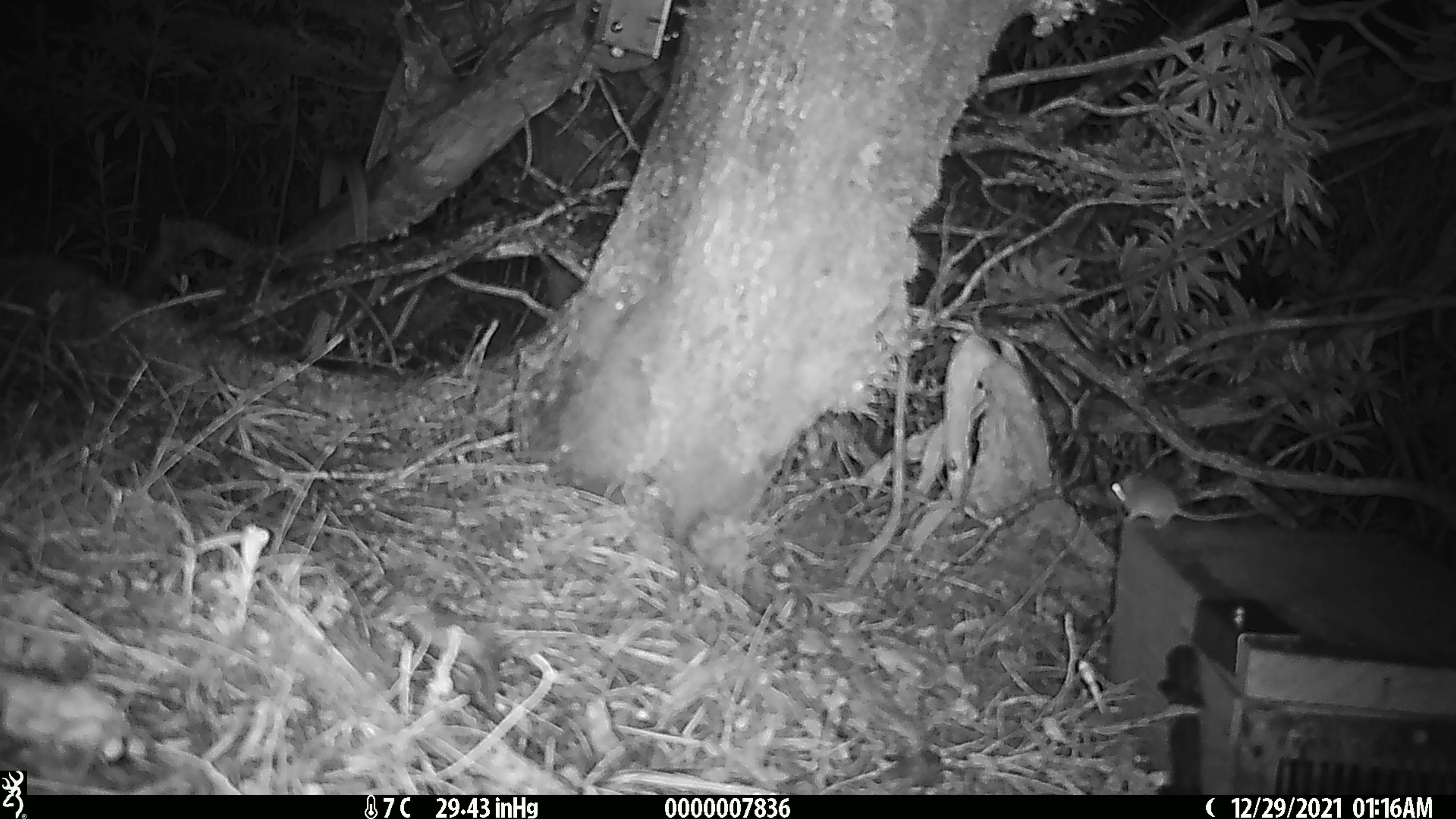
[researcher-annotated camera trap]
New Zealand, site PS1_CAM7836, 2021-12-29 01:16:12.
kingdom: Animalia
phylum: Chordata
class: Mammalia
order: Rodentia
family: Muridae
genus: Mus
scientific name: Mus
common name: mouse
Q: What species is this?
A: Mouse (Mus).